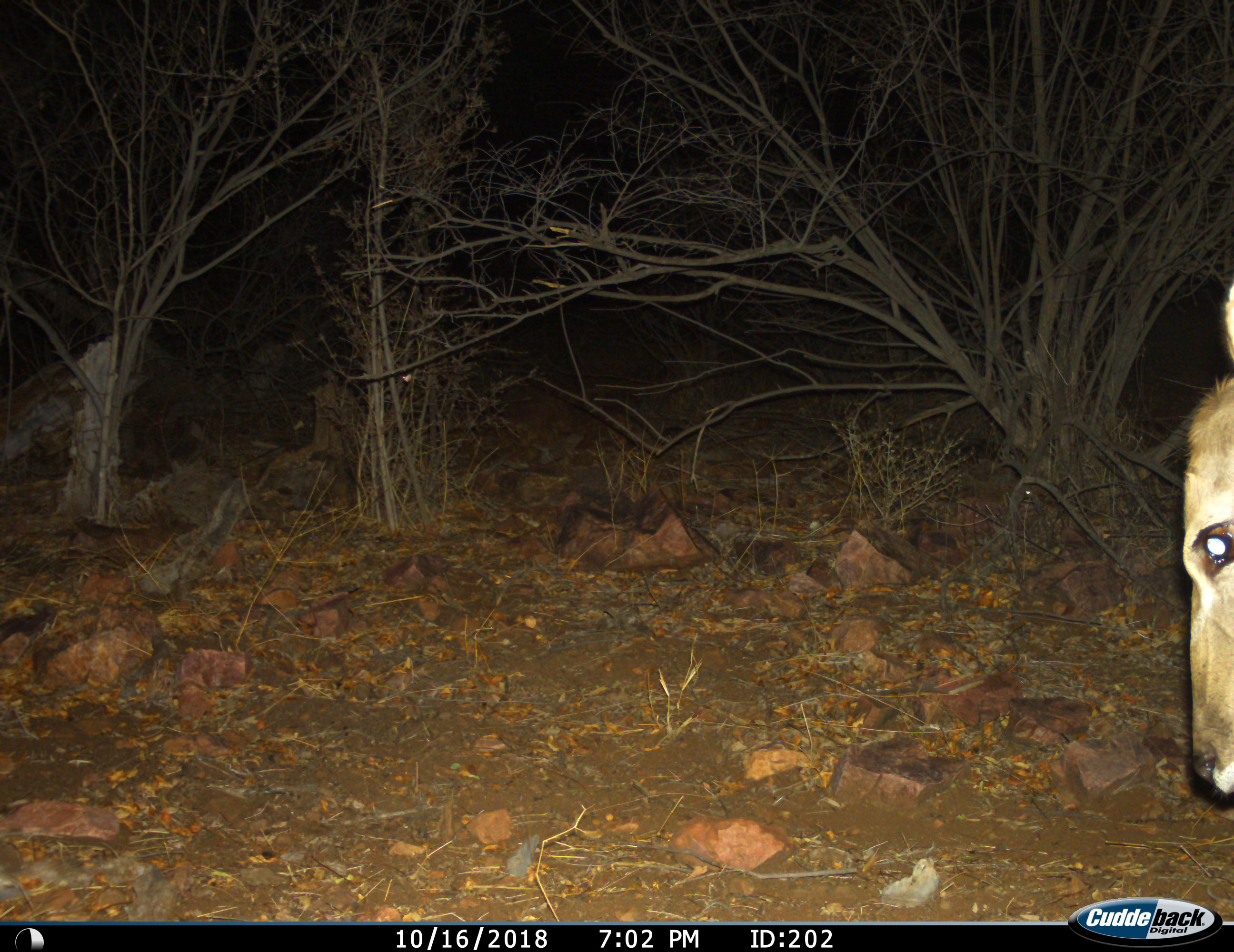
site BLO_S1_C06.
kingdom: Animalia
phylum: Chordata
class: Mammalia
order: Artiodactyla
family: Bovidae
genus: Tragelaphus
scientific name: Tragelaphus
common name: kudu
Kudu (Tragelaphus), count 1. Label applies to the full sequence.